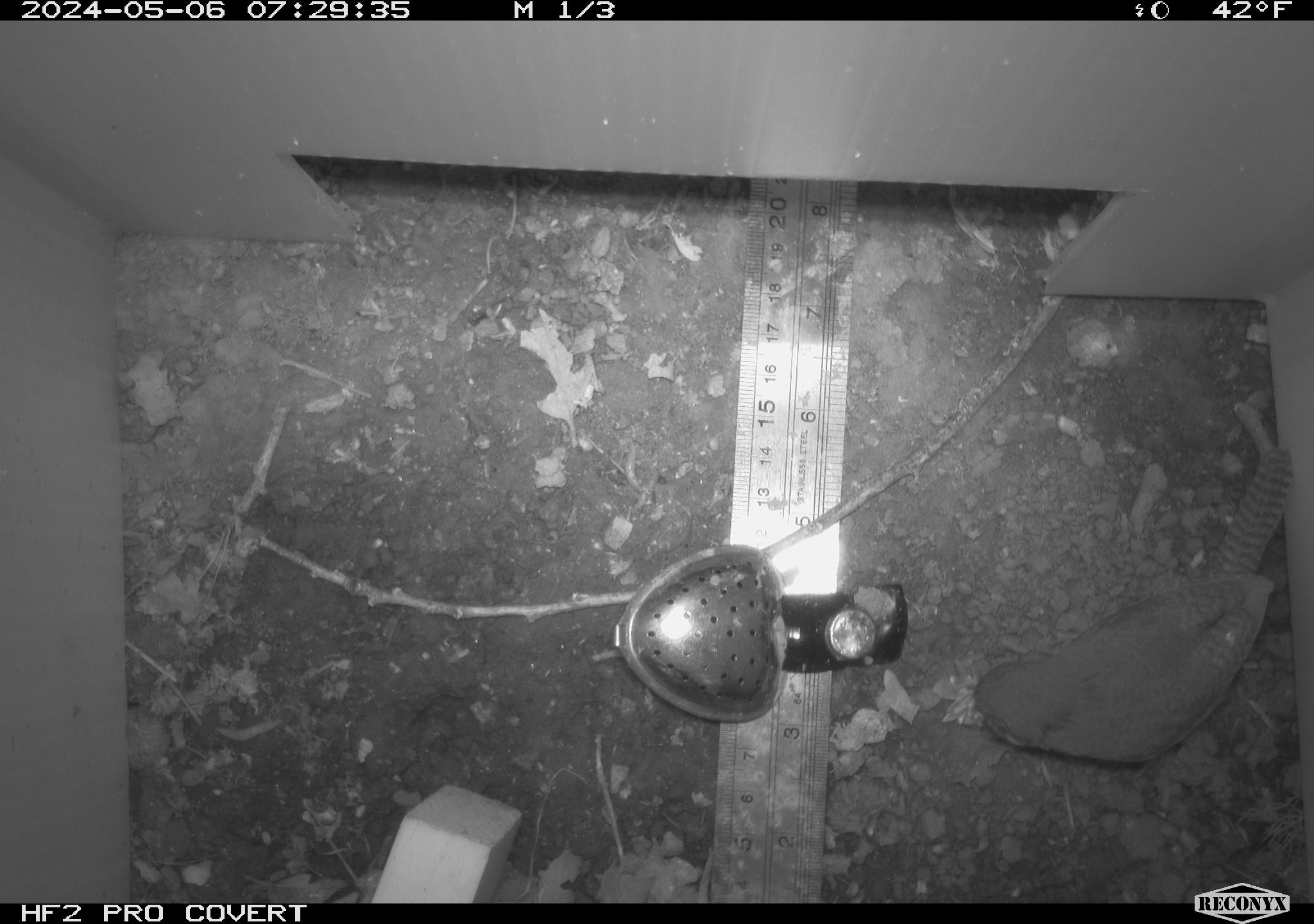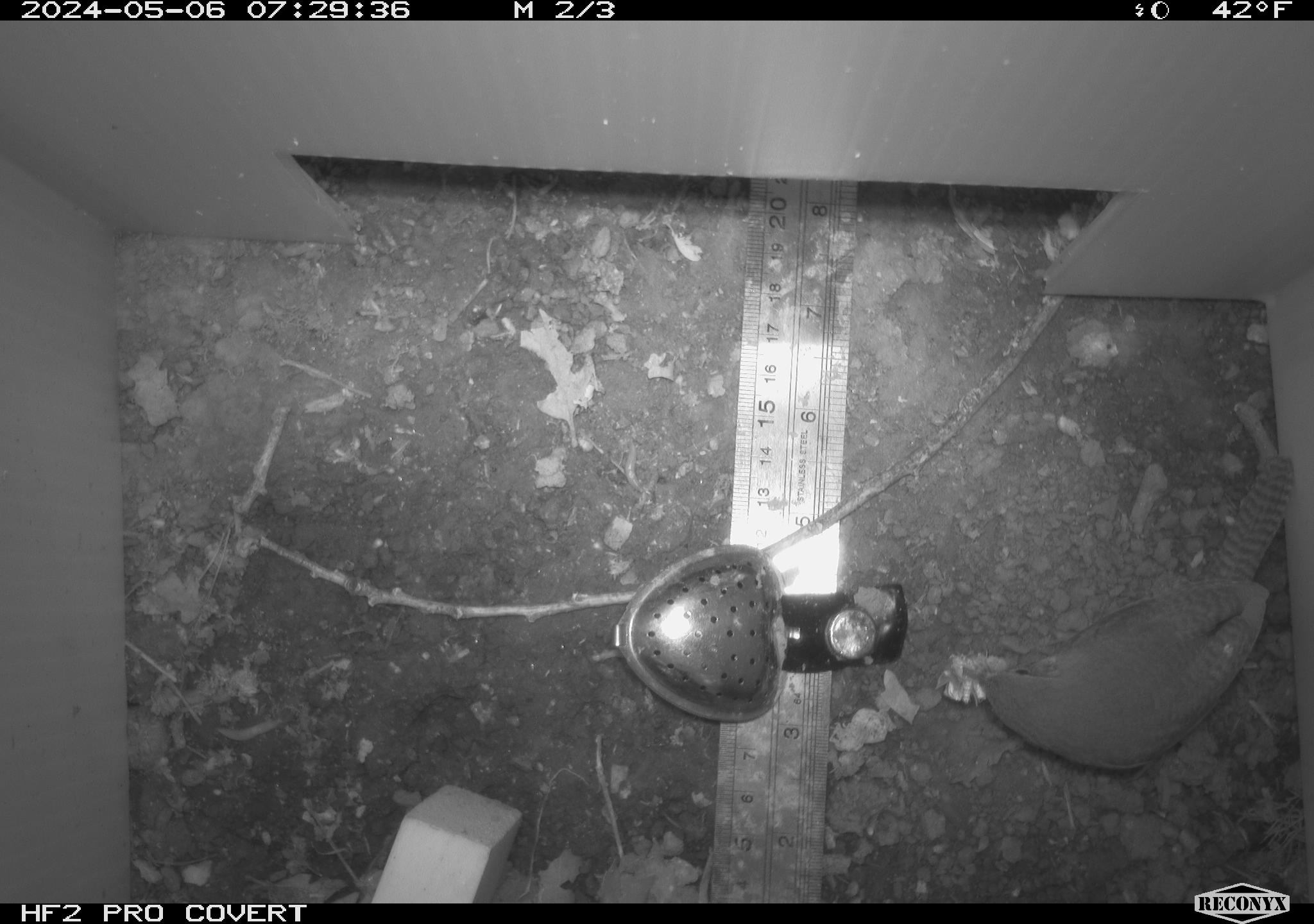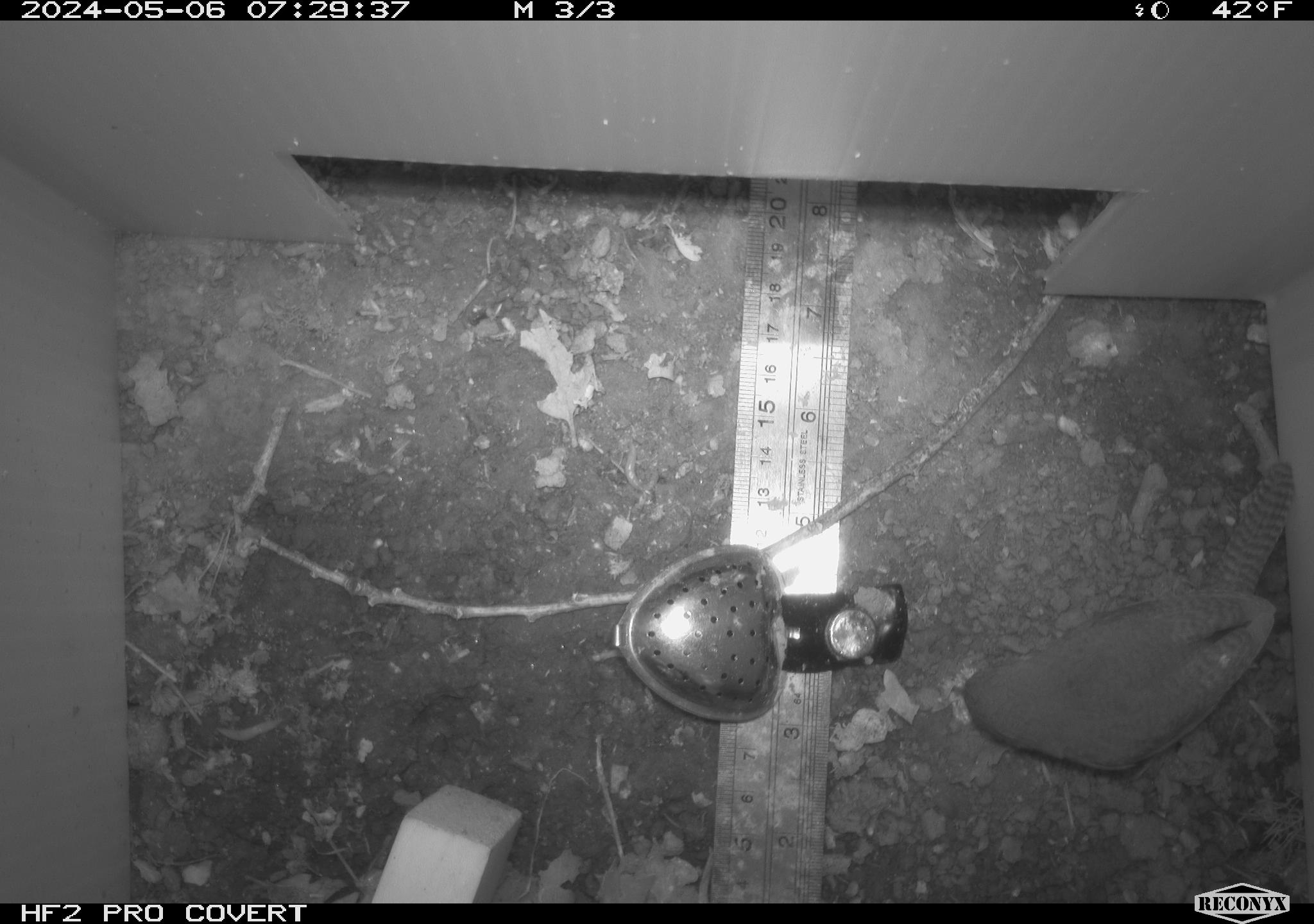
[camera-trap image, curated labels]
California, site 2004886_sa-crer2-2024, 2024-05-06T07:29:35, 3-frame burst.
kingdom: Animalia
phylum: Chordata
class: Aves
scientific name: Aves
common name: bird